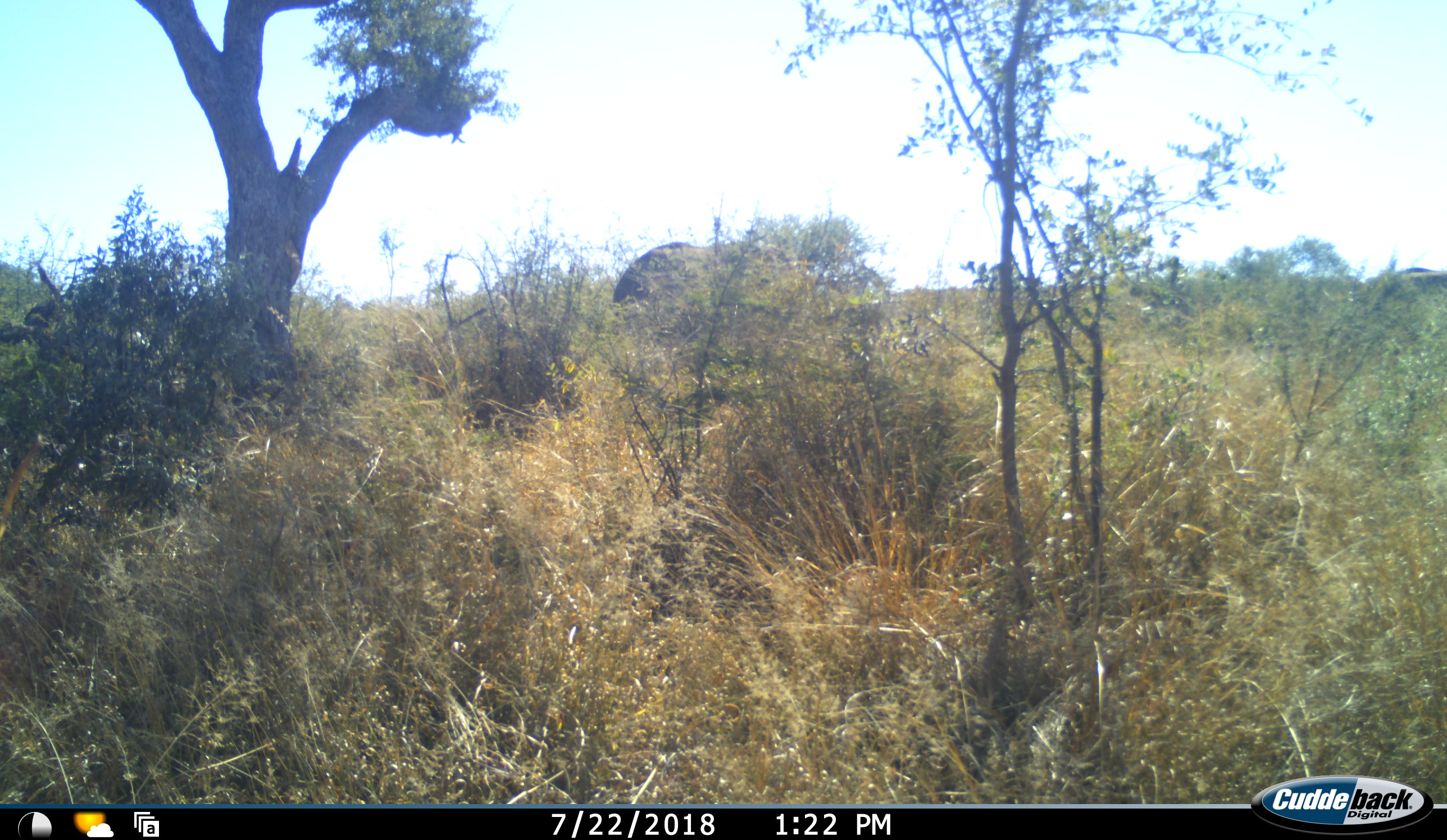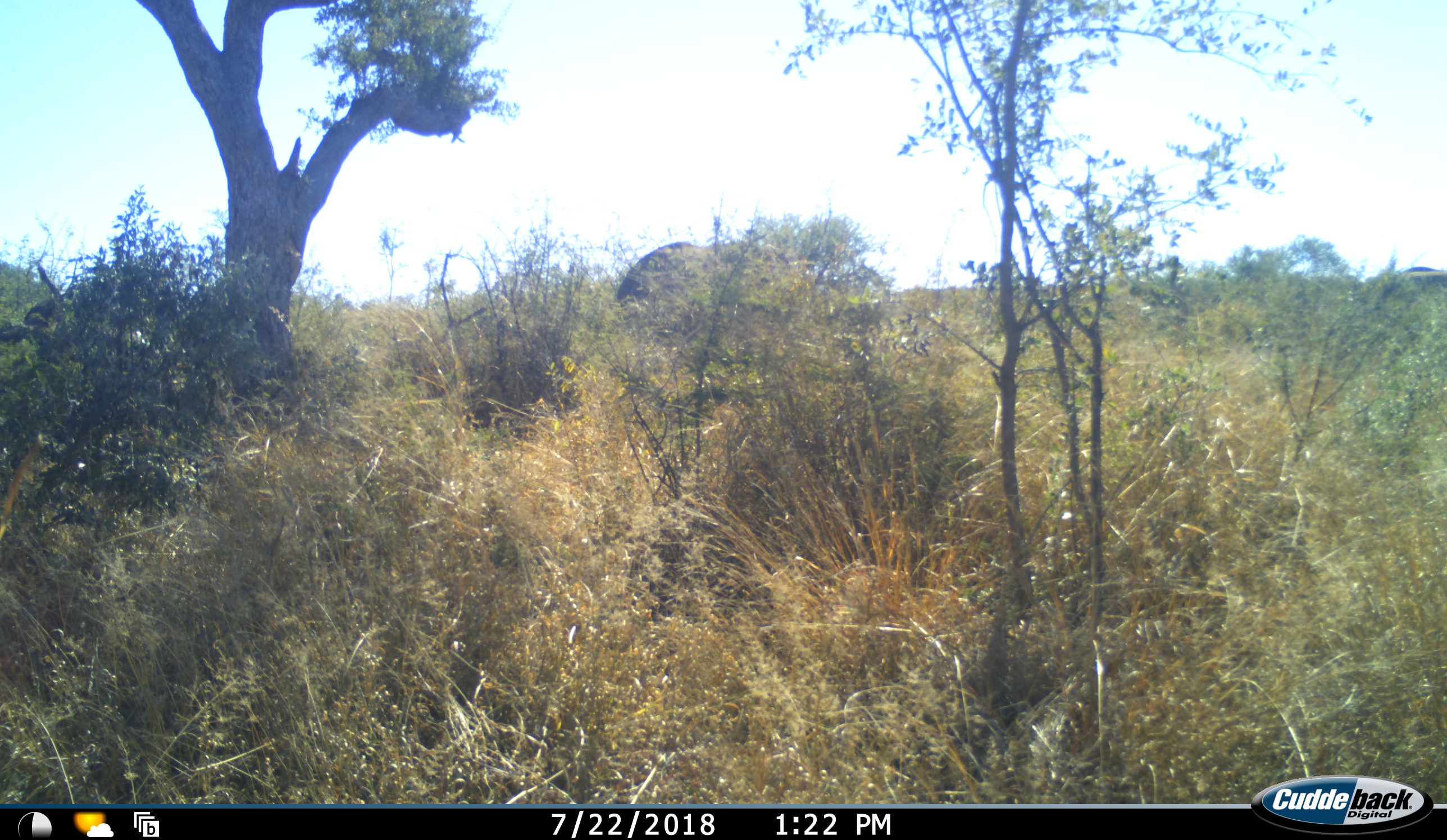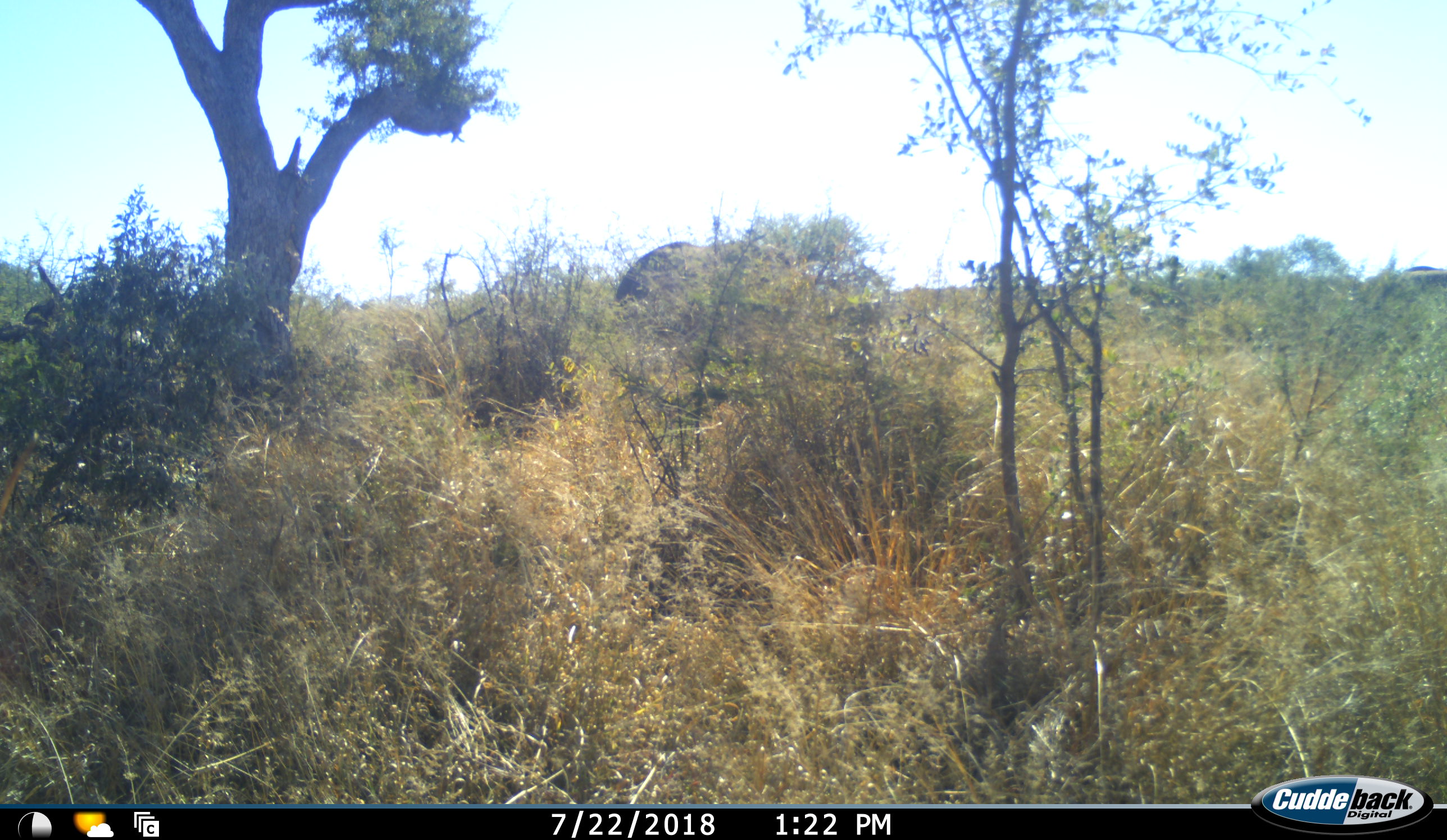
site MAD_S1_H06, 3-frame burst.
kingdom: Animalia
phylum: Chordata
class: Mammalia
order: Proboscidea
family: Elephantidae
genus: Loxodonta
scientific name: Loxodonta africana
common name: african bush elephant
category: elephant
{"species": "elephant (african bush elephant) (Loxodonta africana)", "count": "2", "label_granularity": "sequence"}